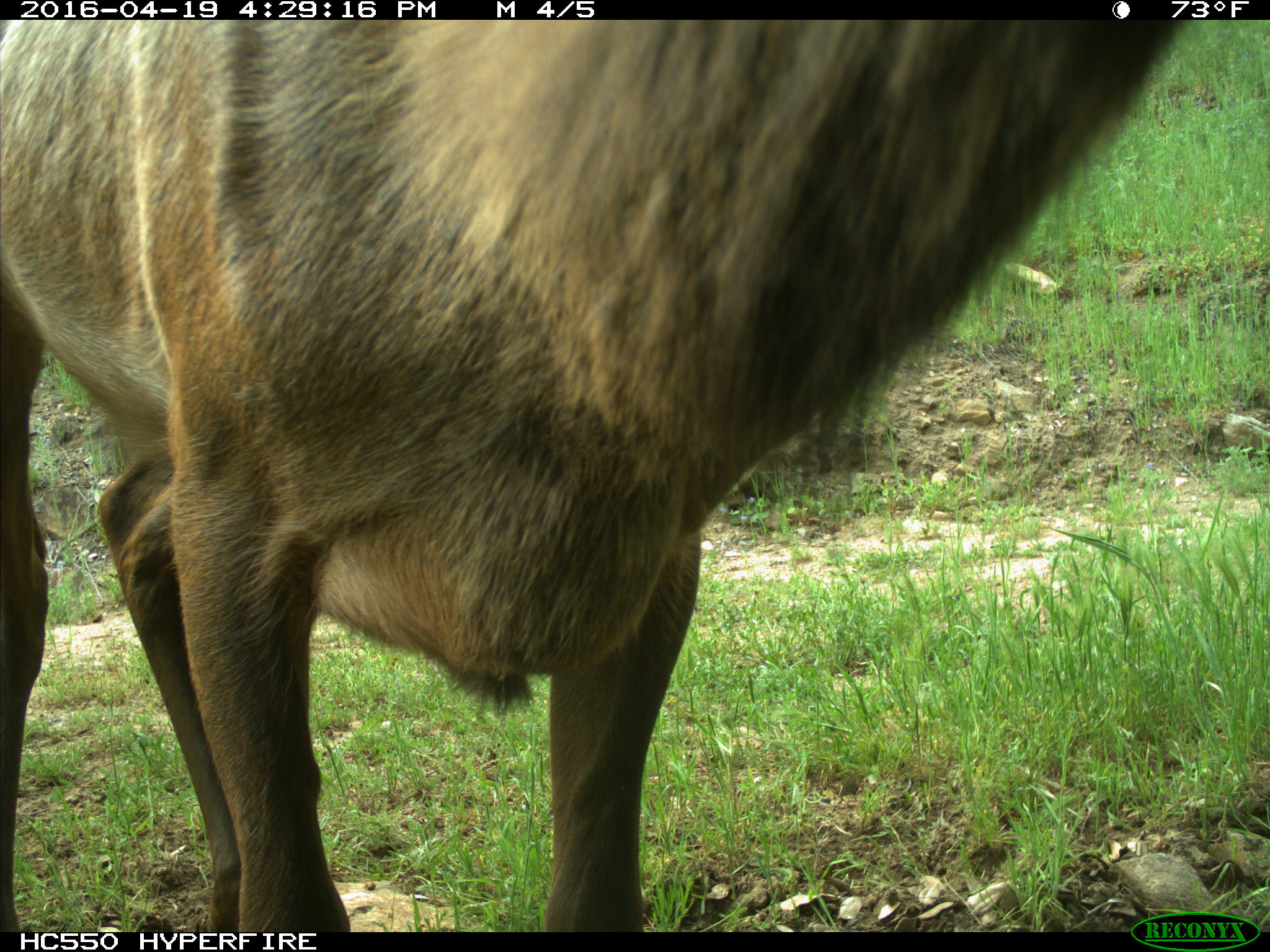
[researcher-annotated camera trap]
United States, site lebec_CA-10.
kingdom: Animalia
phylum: Chordata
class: Mammalia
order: Artiodactyla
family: Cervidae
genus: Cervus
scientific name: Cervus canadensis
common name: elk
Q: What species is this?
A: Cervus canadensis (elk).